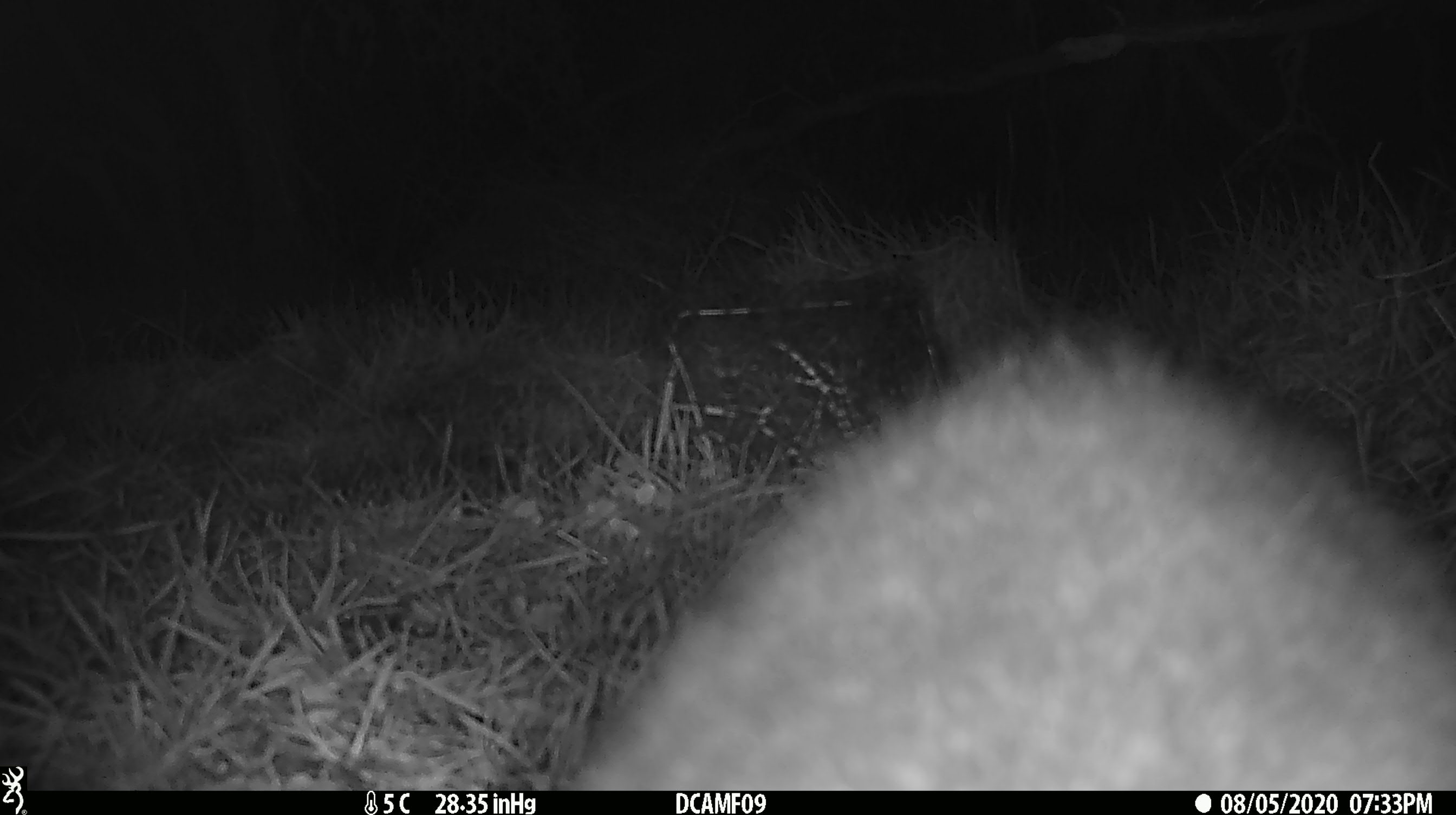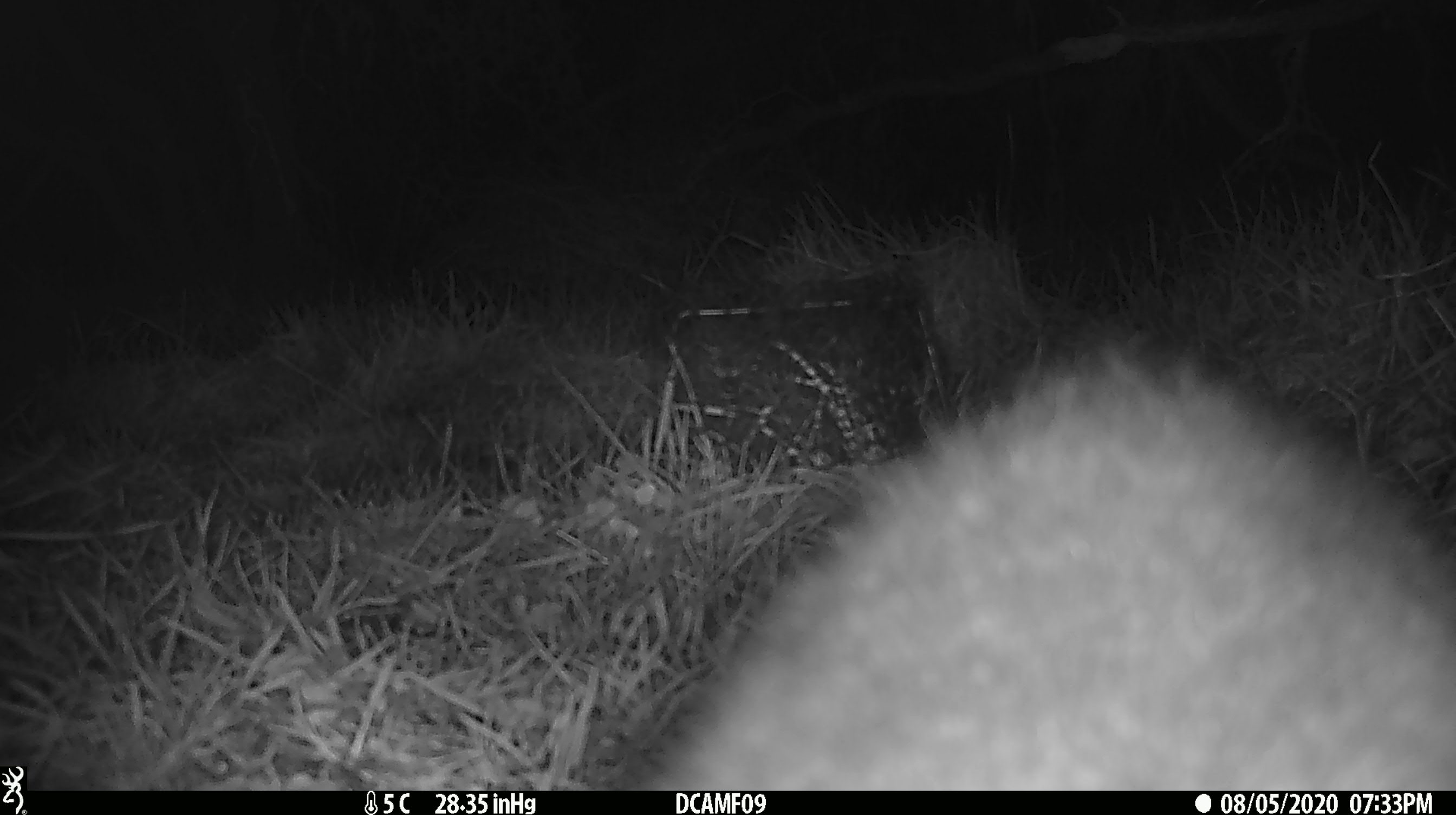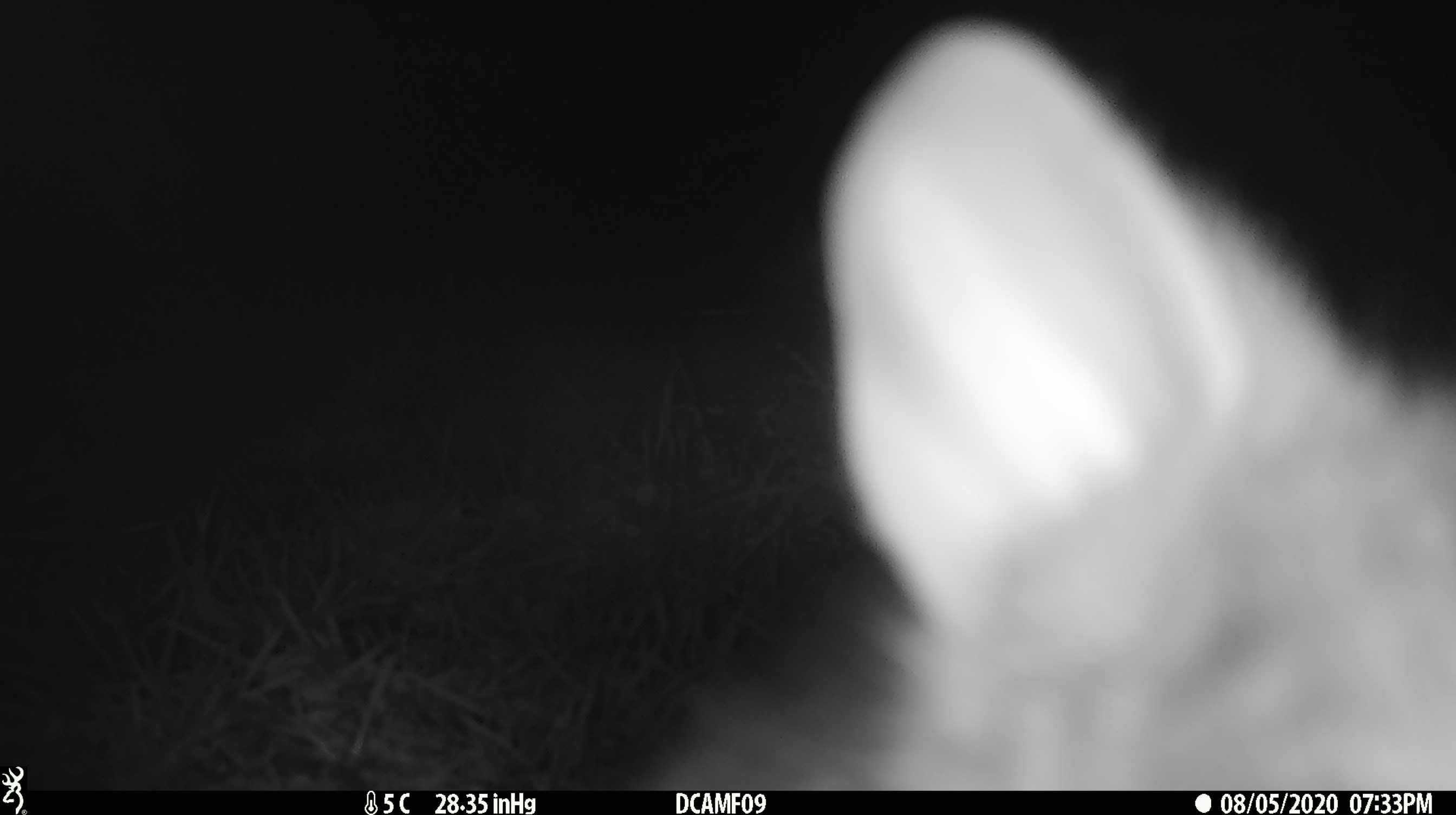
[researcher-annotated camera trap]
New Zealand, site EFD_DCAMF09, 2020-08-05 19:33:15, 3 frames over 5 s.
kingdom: Animalia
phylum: Chordata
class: Mammalia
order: Diprotodontia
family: Phalangeridae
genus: Trichosurus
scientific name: Trichosurus vulpecula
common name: common brushtail possum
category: possum